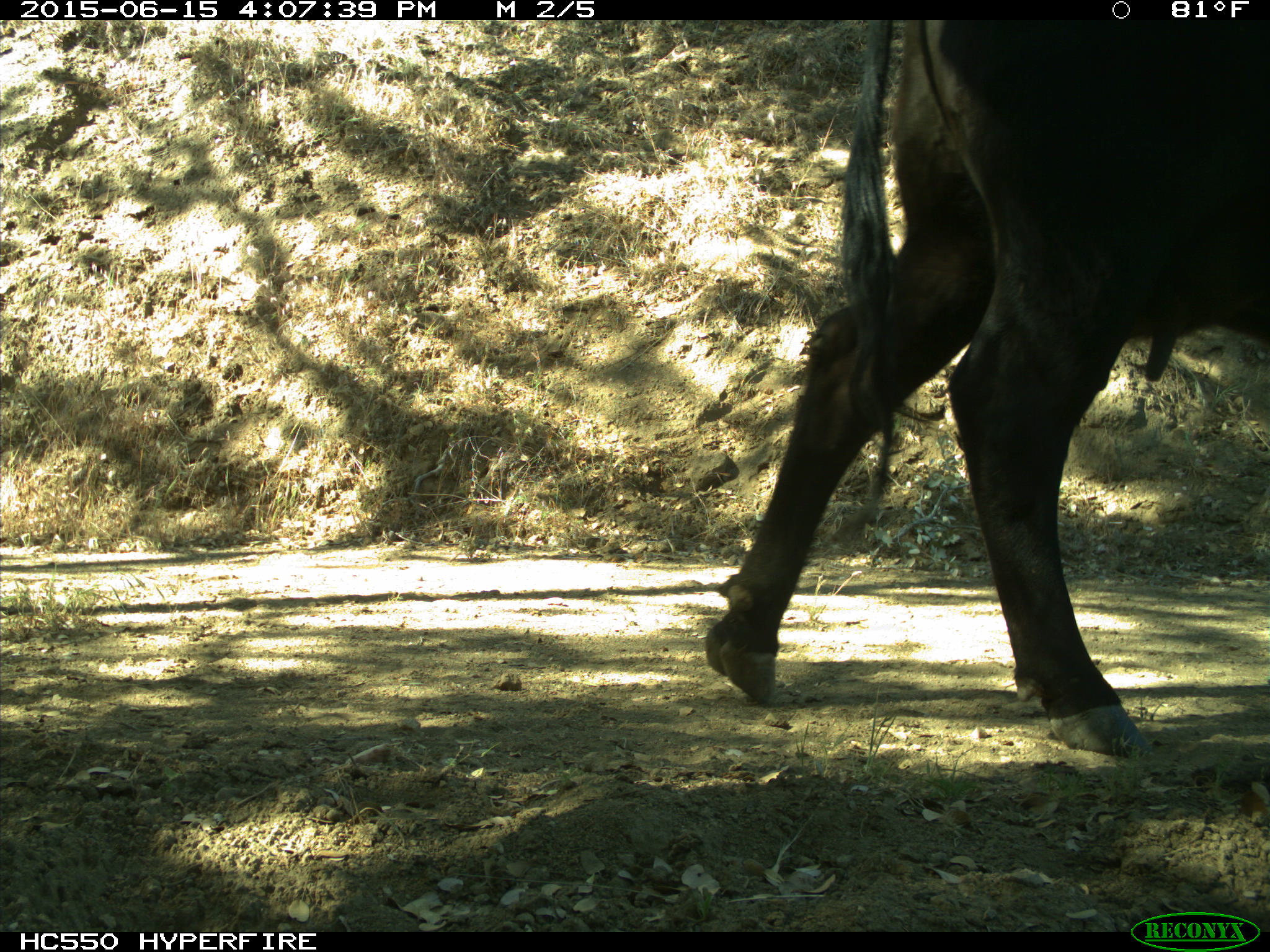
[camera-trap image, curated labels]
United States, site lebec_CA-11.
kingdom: Animalia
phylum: Chordata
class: Mammalia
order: Artiodactyla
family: Bovidae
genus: Bos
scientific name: Bos taurus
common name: domestic cow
Bos taurus (domestic cow).